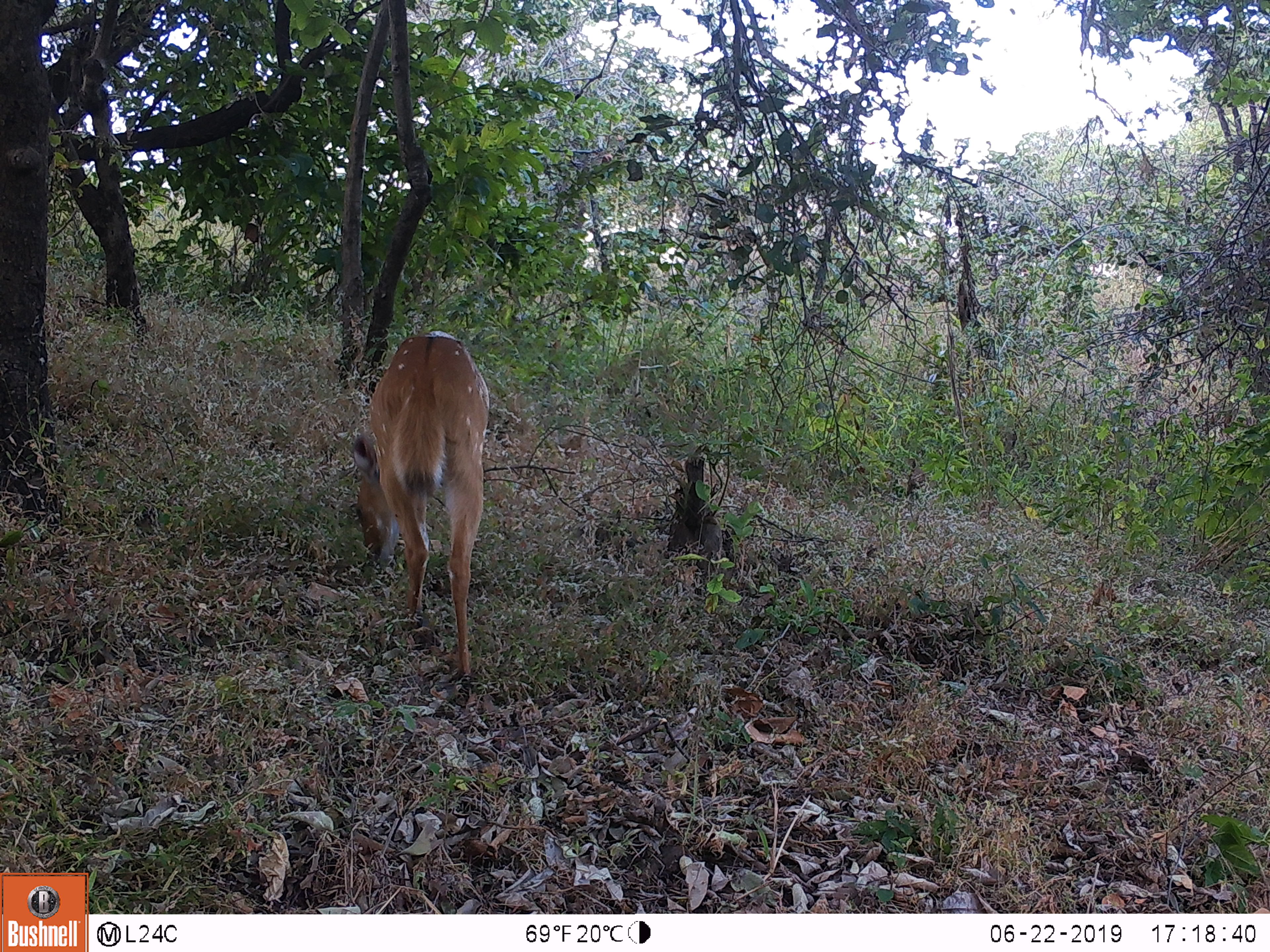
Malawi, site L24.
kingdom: Animalia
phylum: Chordata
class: Mammalia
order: Artiodactyla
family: Bovidae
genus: Tragelaphus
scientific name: Tragelaphus sylvaticus sylvaticus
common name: cape bushbuck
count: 1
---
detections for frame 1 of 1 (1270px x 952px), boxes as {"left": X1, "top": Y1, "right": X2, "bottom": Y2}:
cape bushbuck: {"left": 346, "top": 322, "right": 490, "bottom": 699}